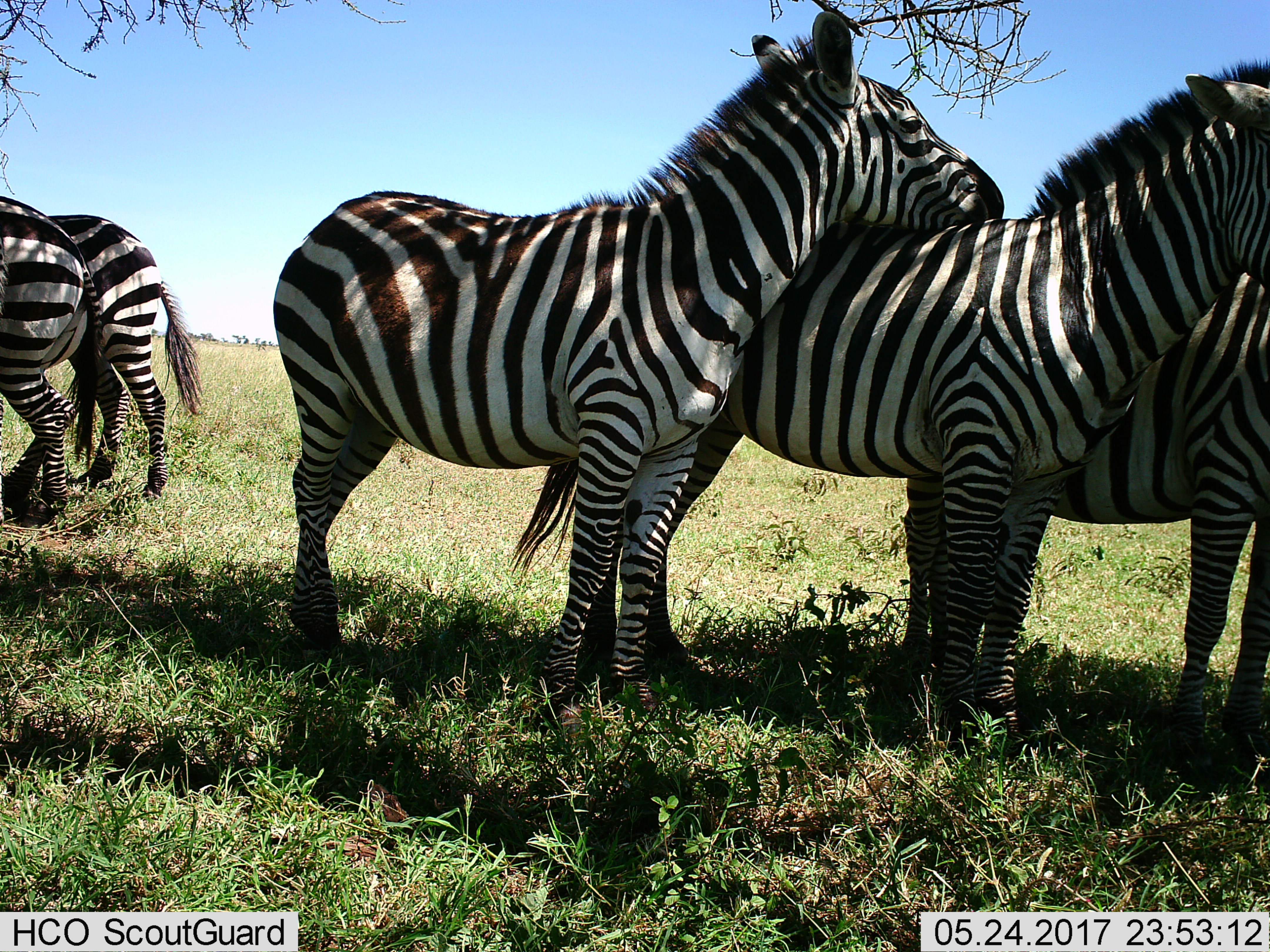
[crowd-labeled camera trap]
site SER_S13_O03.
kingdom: Animalia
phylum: Chordata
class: Mammalia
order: Perissodactyla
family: Equidae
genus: Equus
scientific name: Equus quagga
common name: plains zebra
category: zebraplains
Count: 5.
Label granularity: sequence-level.